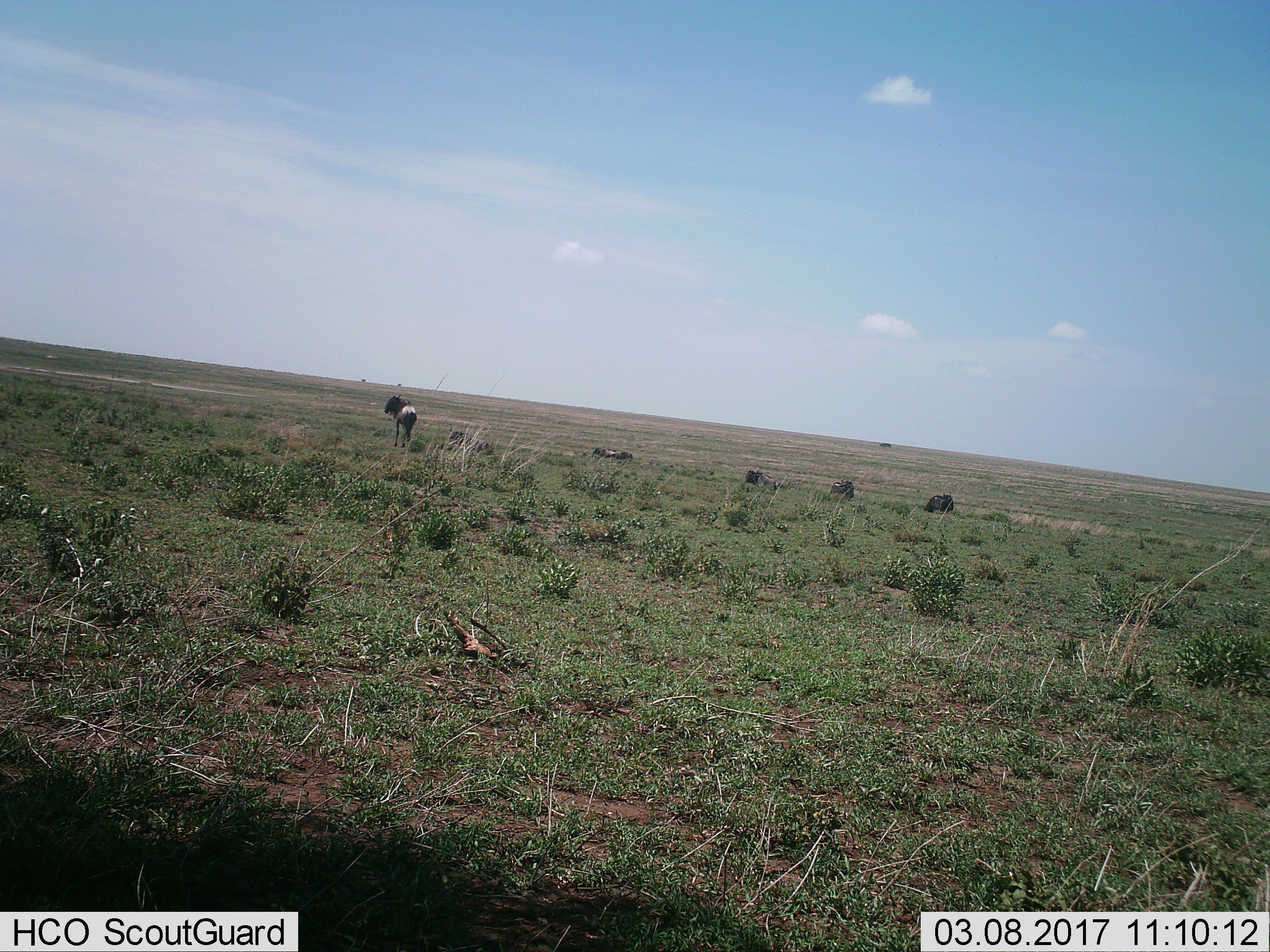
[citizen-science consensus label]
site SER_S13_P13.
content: unidentified animal